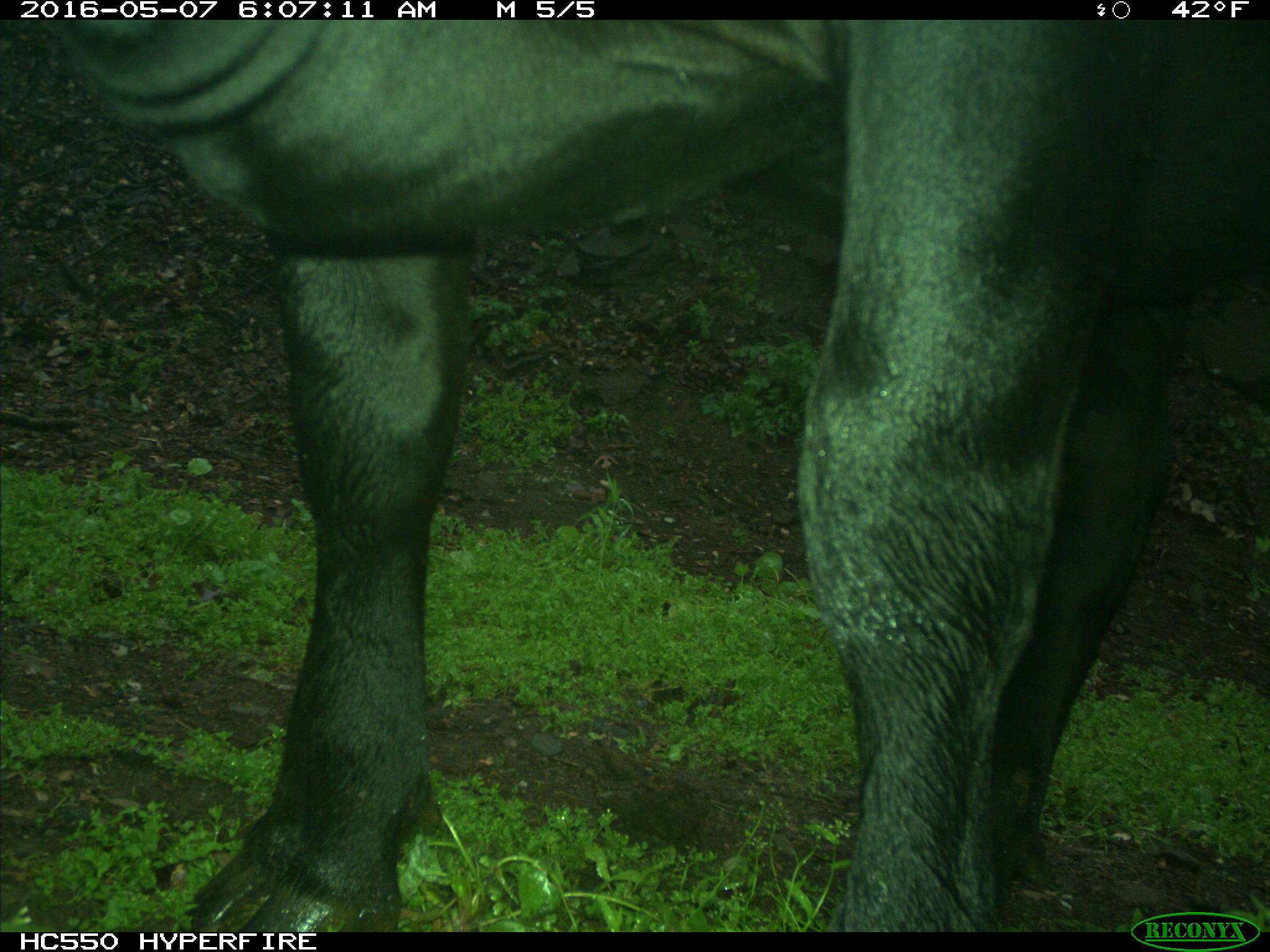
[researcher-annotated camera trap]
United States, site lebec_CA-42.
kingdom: Animalia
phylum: Chordata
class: Mammalia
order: Artiodactyla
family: Bovidae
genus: Bos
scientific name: Bos taurus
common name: domestic cow